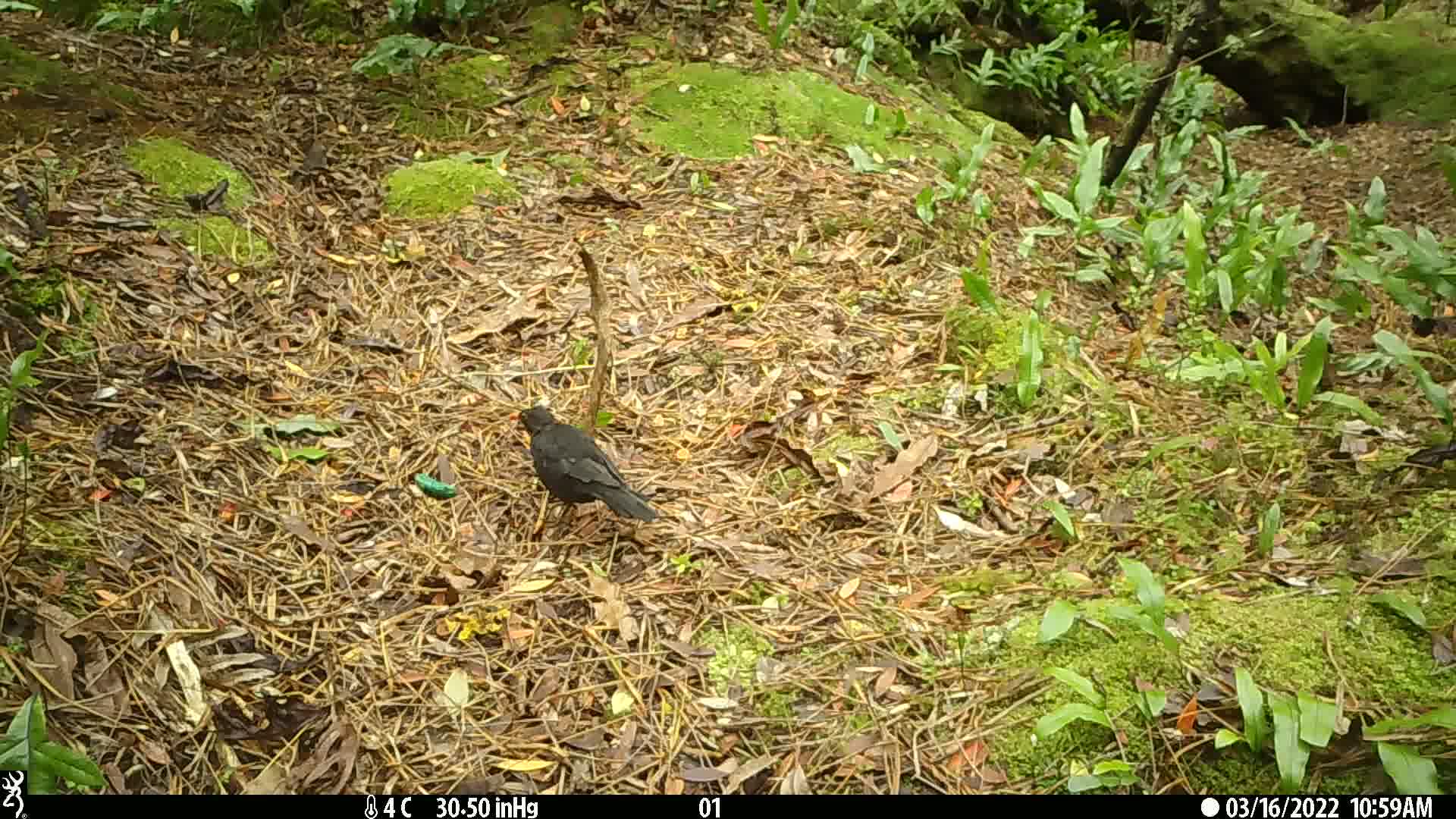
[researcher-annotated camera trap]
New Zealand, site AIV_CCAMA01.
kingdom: Animalia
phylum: Chordata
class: Aves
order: Passeriformes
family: Turdidae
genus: Turdus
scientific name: Turdus merula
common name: eurasian blackbird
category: blackbird